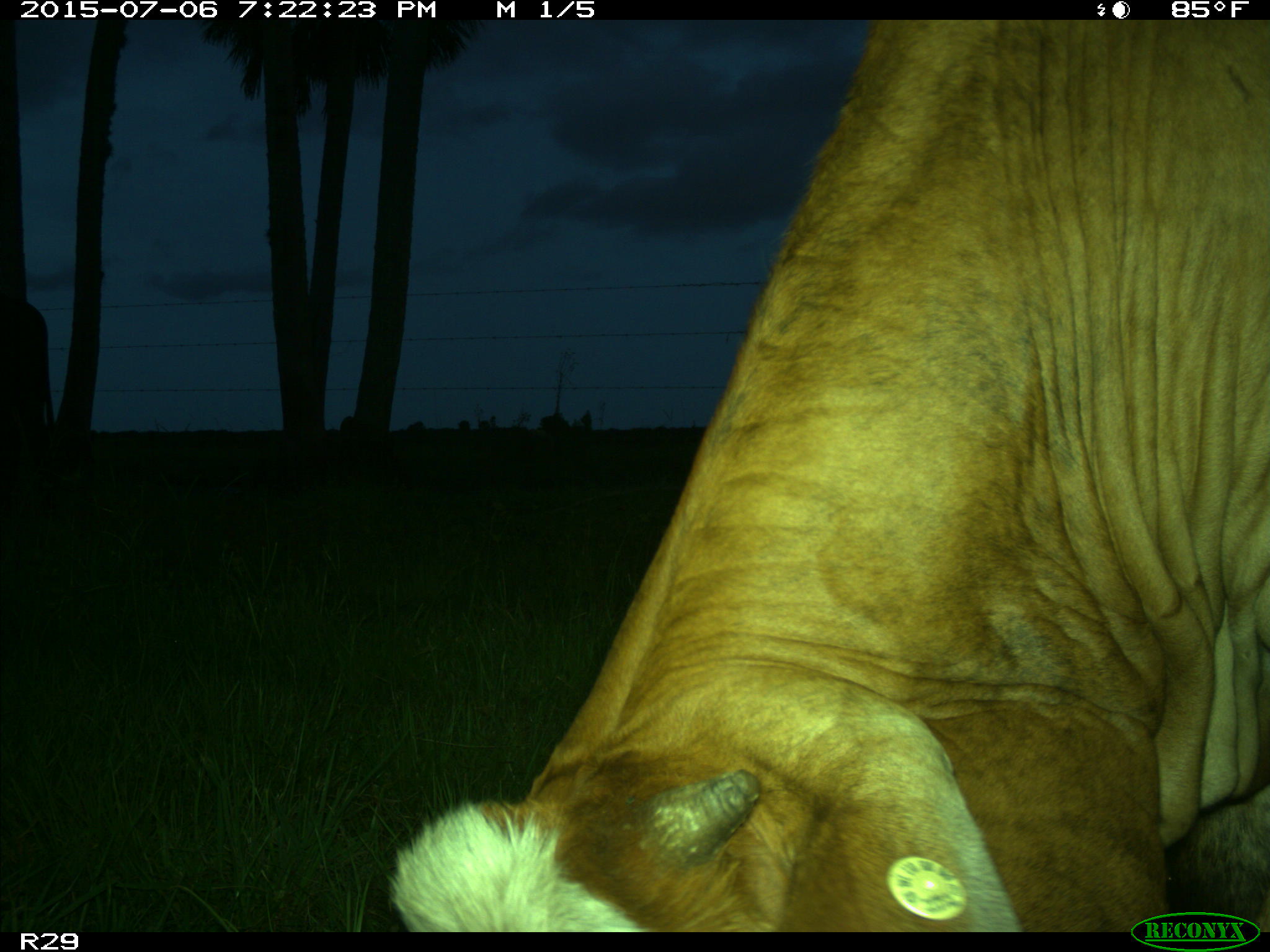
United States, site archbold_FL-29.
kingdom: Animalia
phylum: Chordata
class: Mammalia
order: Artiodactyla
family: Bovidae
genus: Bos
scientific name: Bos taurus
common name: domestic cow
Bos taurus (domestic cow).